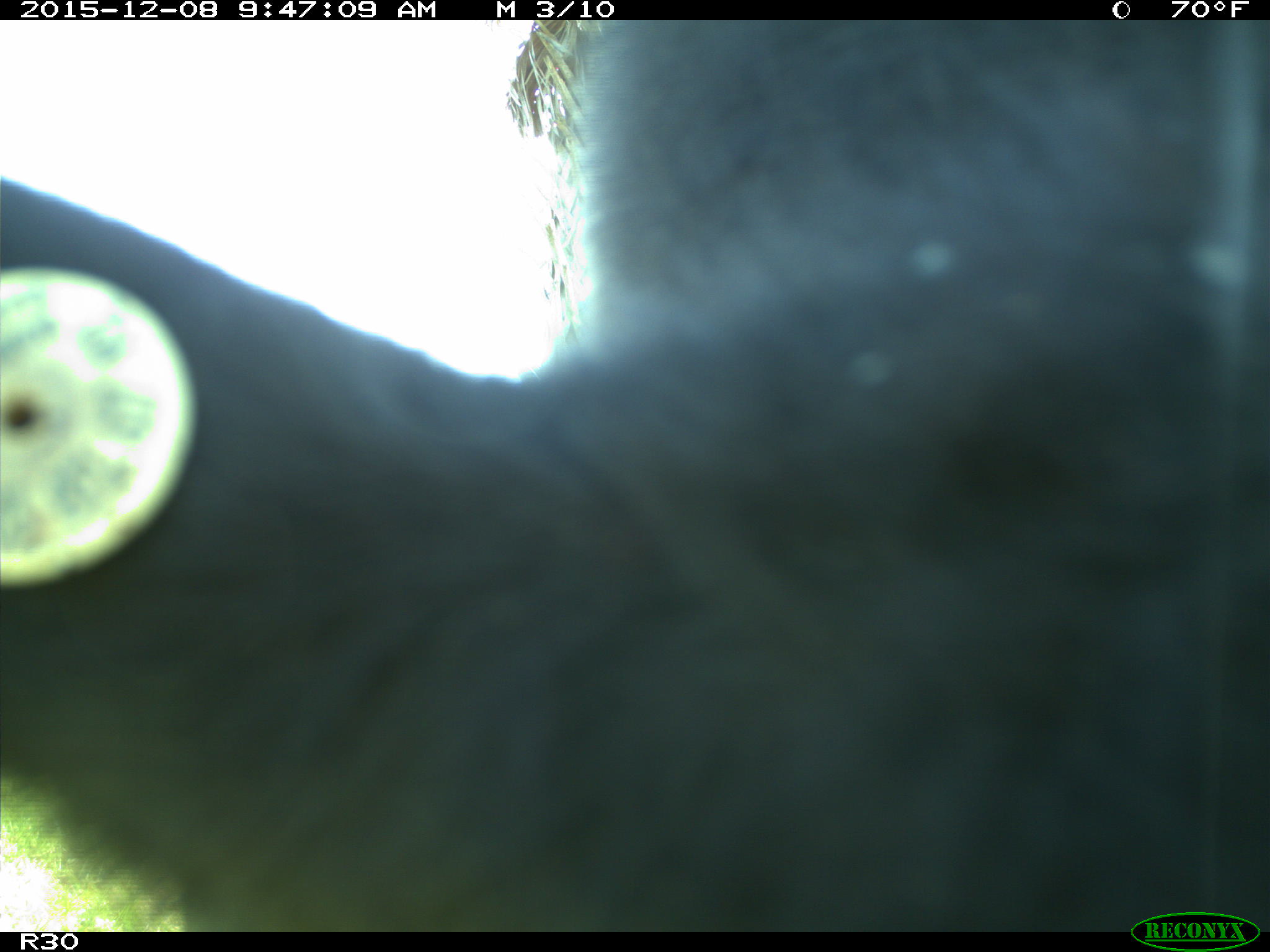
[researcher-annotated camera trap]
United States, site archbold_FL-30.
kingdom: Animalia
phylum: Chordata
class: Mammalia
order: Artiodactyla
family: Bovidae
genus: Bos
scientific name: Bos taurus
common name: domestic cow